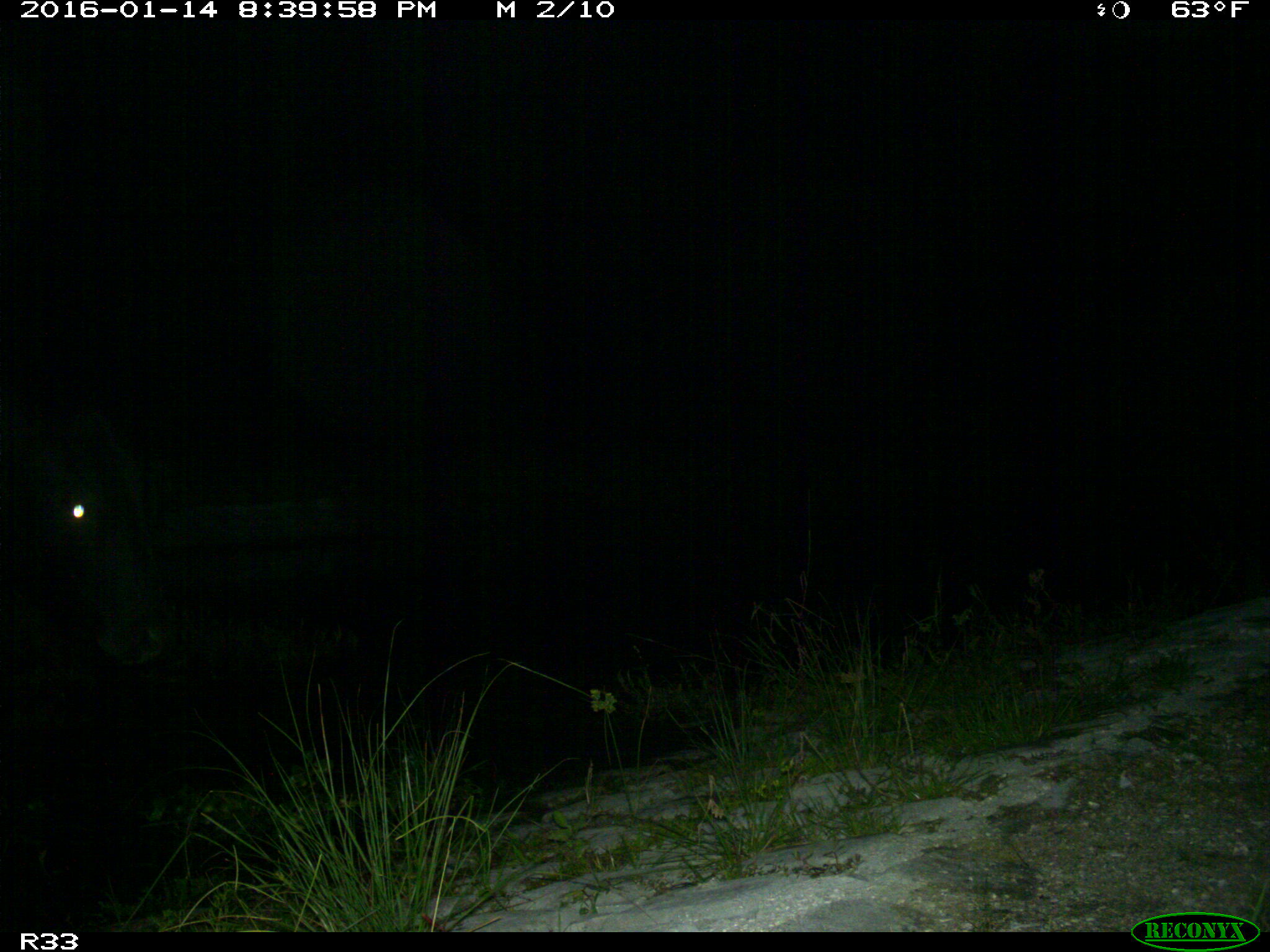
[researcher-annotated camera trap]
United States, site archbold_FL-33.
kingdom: Animalia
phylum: Chordata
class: Mammalia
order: Artiodactyla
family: Bovidae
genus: Bos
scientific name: Bos taurus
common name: domestic cow